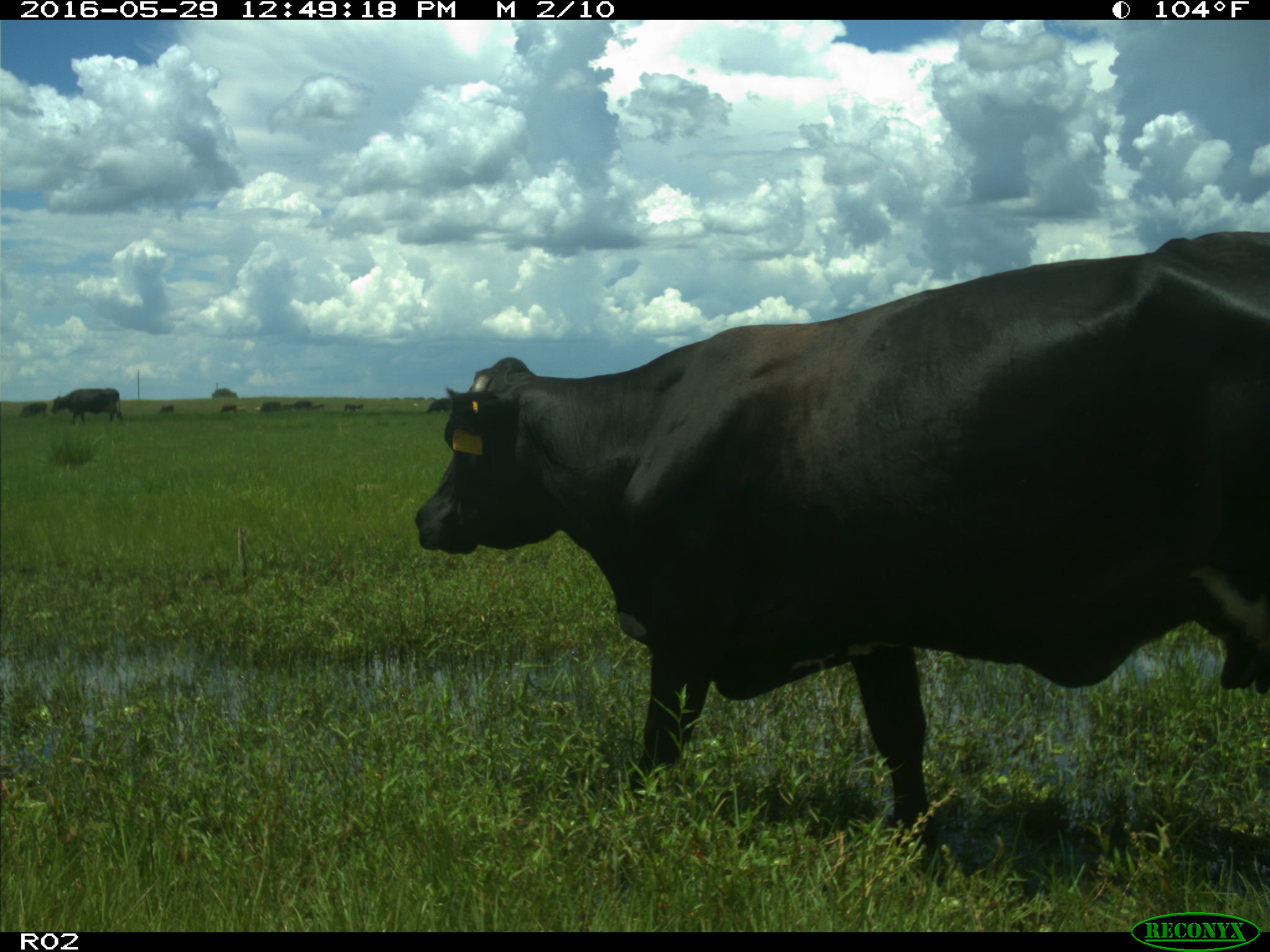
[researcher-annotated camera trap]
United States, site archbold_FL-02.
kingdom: Animalia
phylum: Chordata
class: Mammalia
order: Artiodactyla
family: Bovidae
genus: Bos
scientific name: Bos taurus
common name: domestic cow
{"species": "Bos taurus (domestic cow)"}